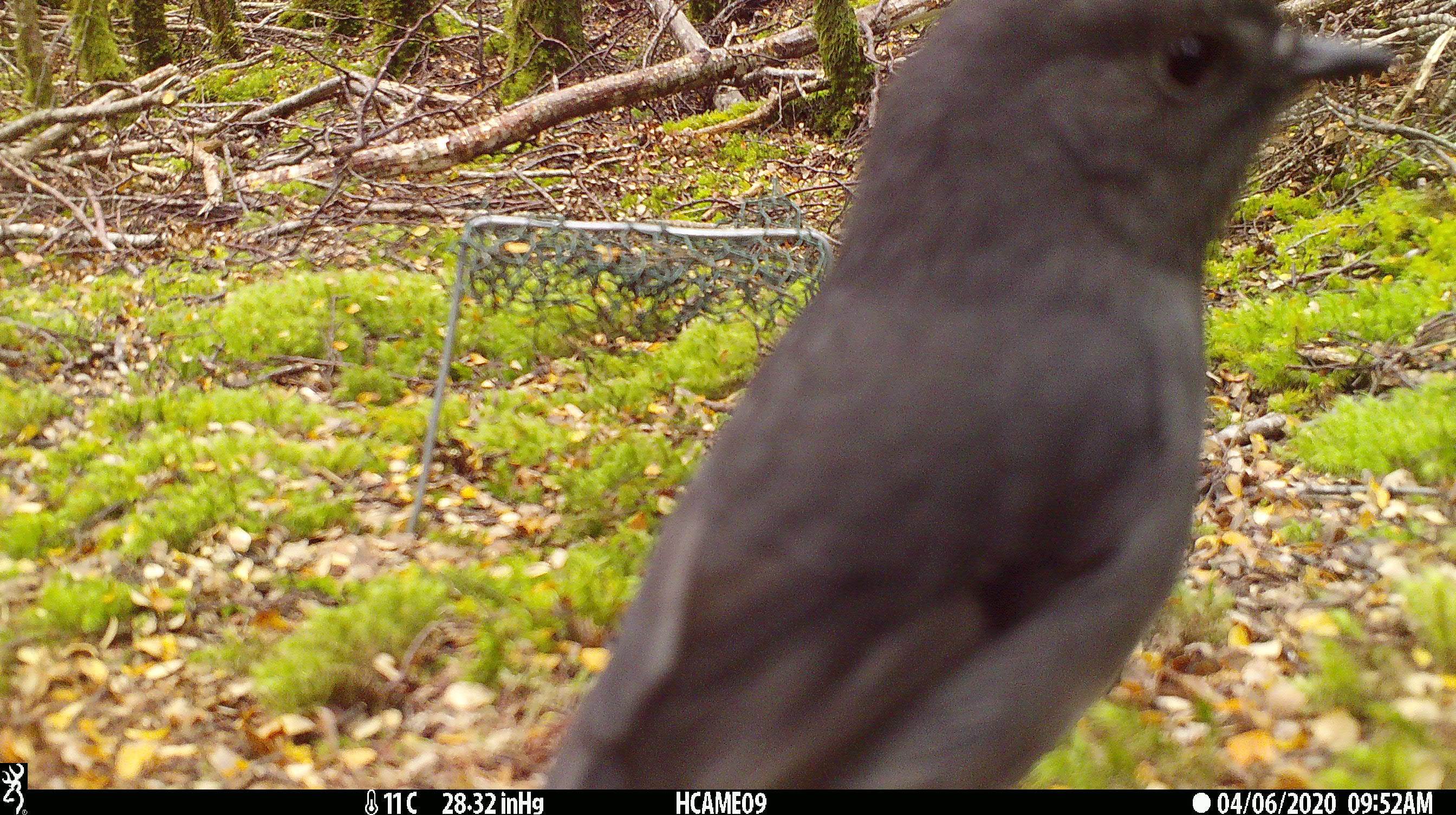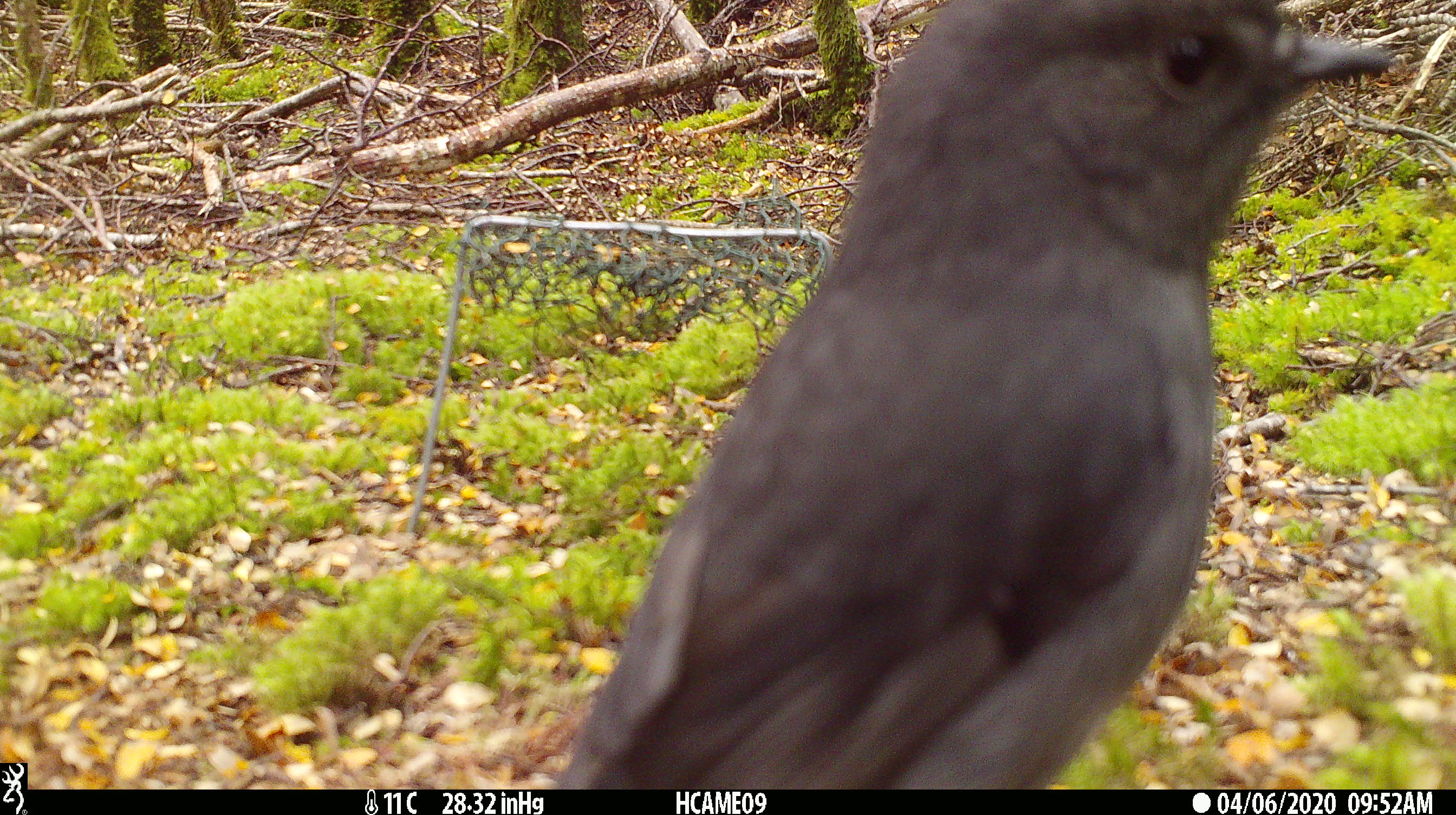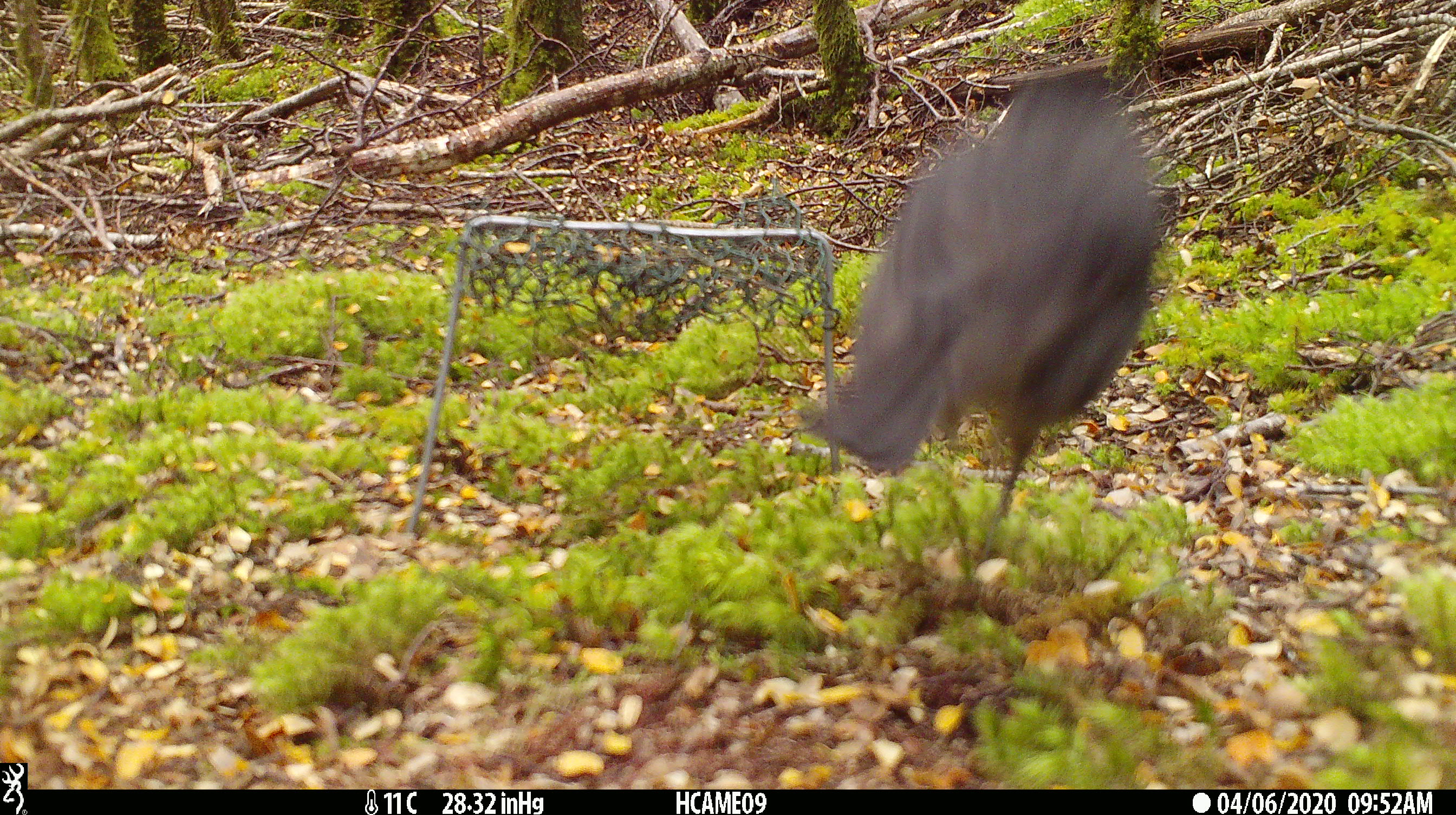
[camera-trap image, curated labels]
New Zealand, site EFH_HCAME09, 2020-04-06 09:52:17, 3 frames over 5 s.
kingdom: Animalia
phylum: Chordata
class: Aves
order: Passeriformes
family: Petroicidae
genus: Petroica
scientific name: Petroica australis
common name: new zealand robin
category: robin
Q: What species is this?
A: Robin (new zealand robin) (Petroica australis).